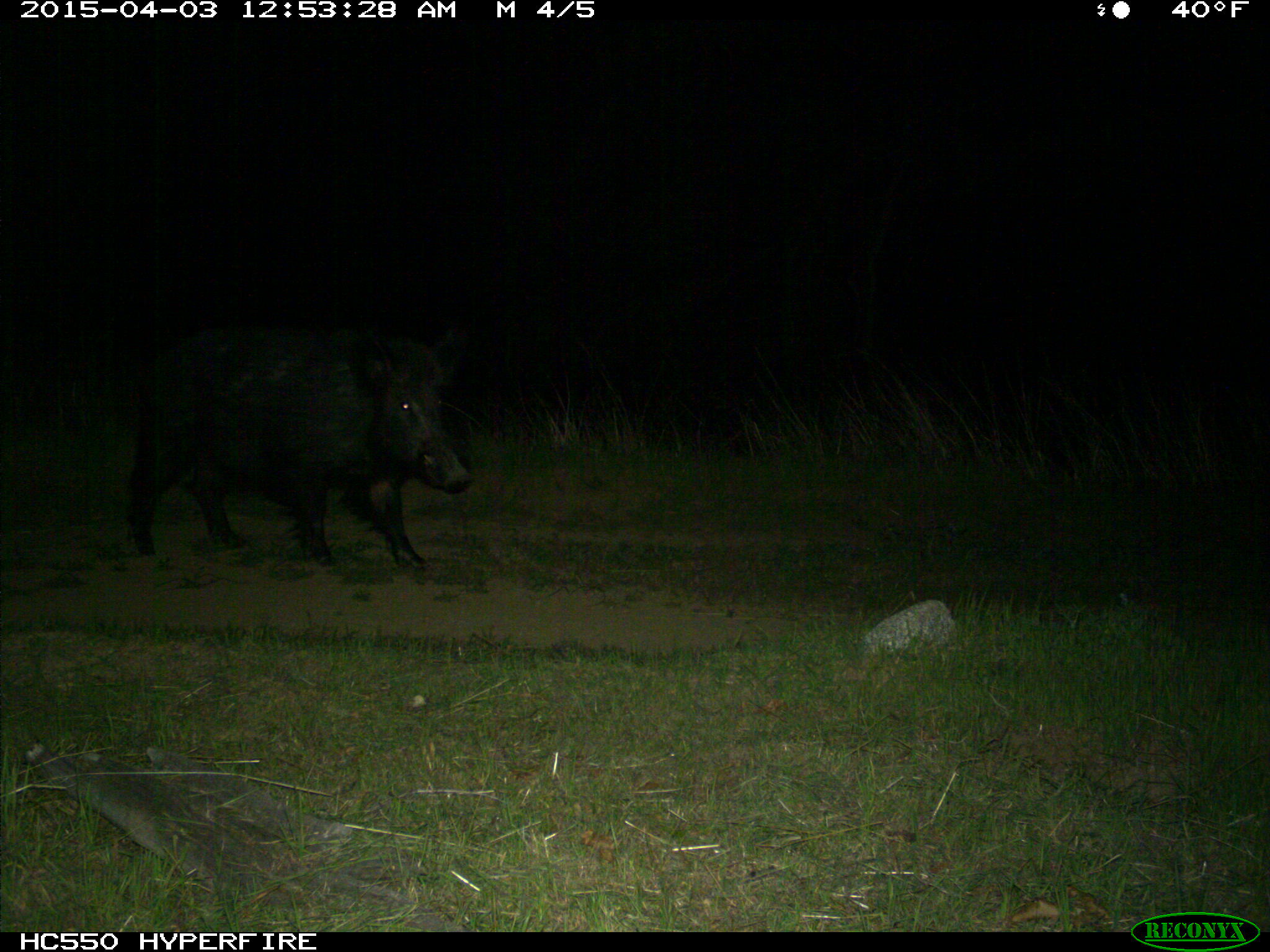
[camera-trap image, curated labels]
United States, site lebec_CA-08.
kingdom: Animalia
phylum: Chordata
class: Mammalia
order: Artiodactyla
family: Suidae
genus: Sus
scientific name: Sus scrofa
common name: wild boar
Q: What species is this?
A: Sus scrofa (wild boar).